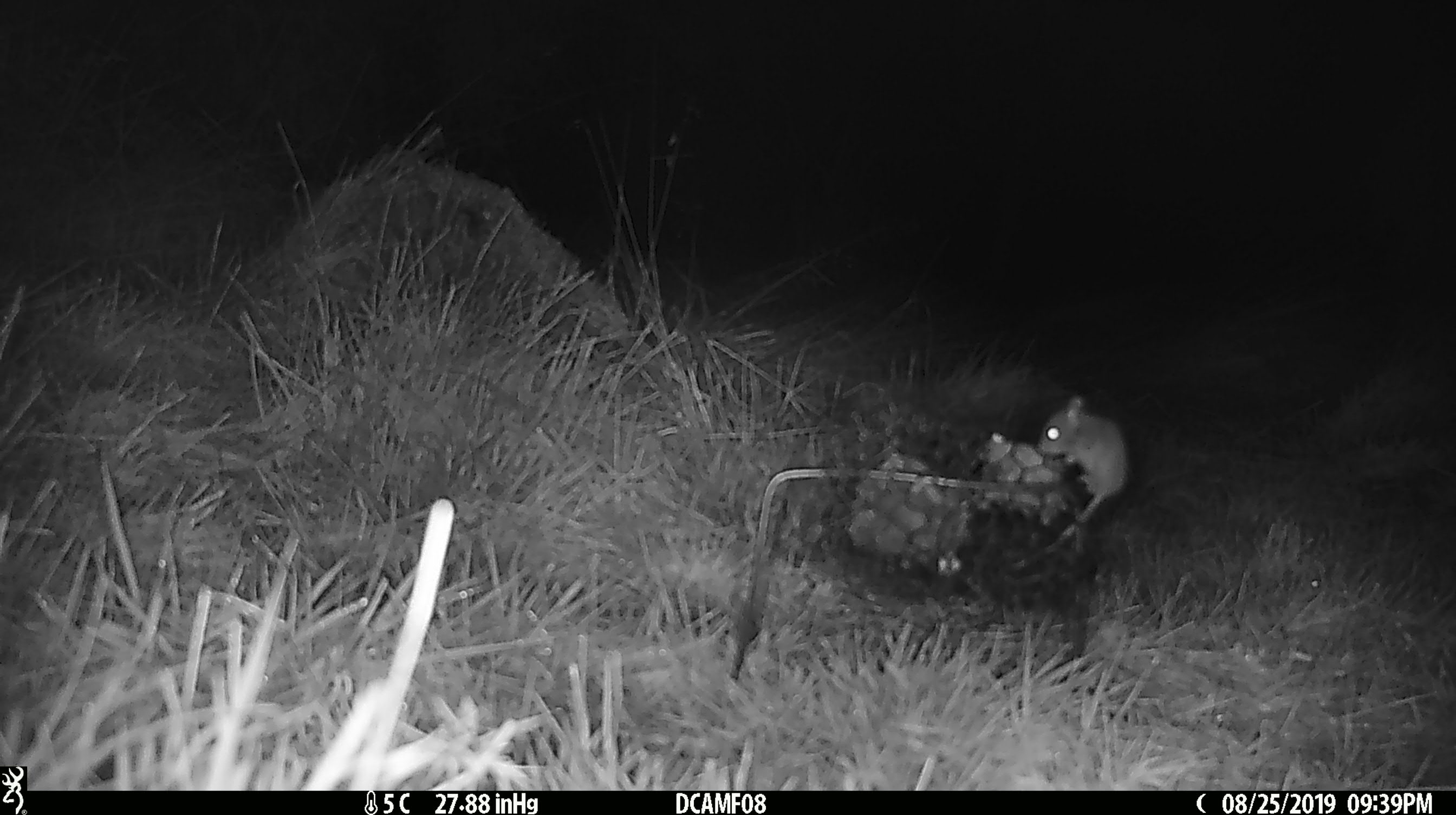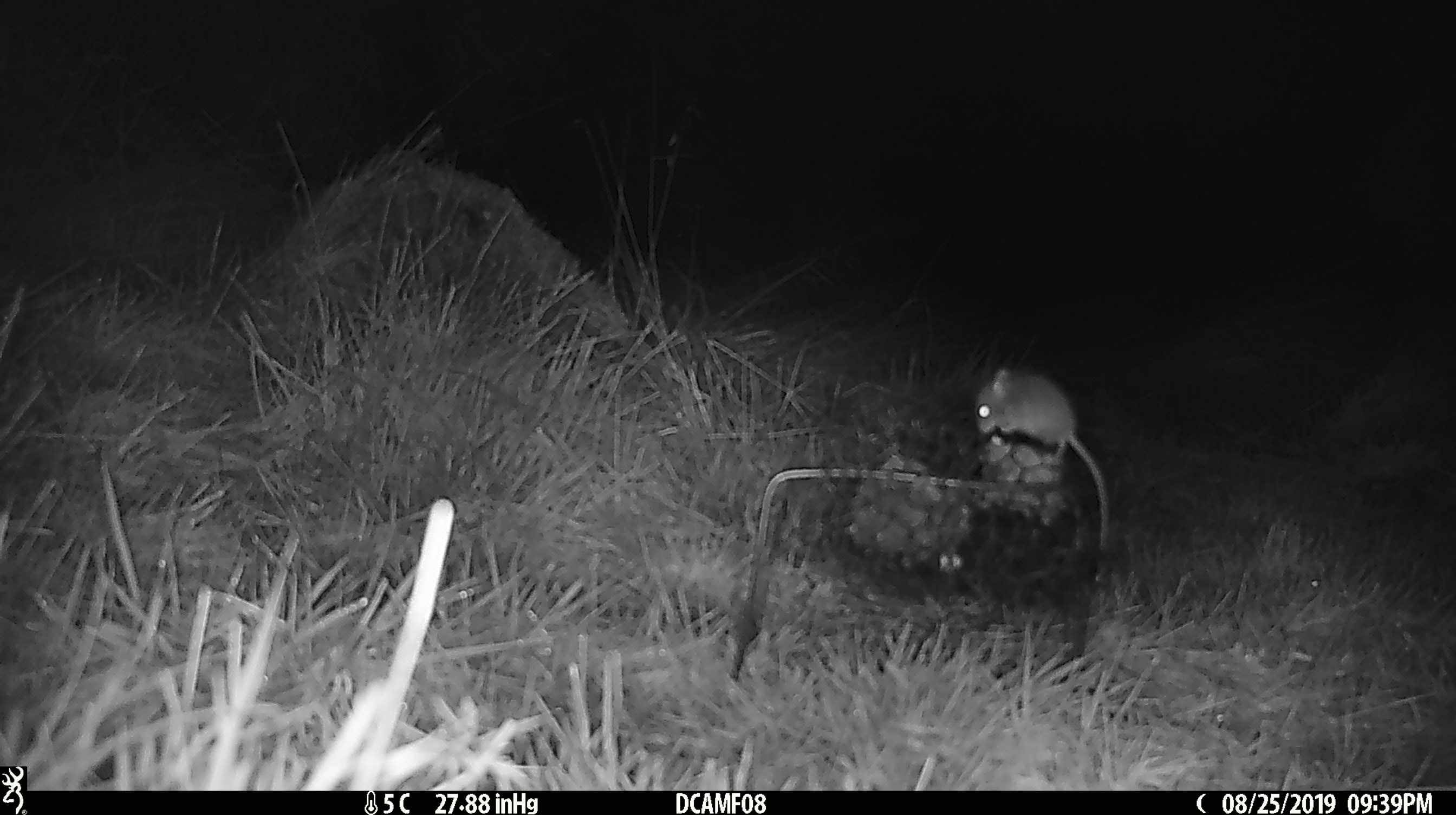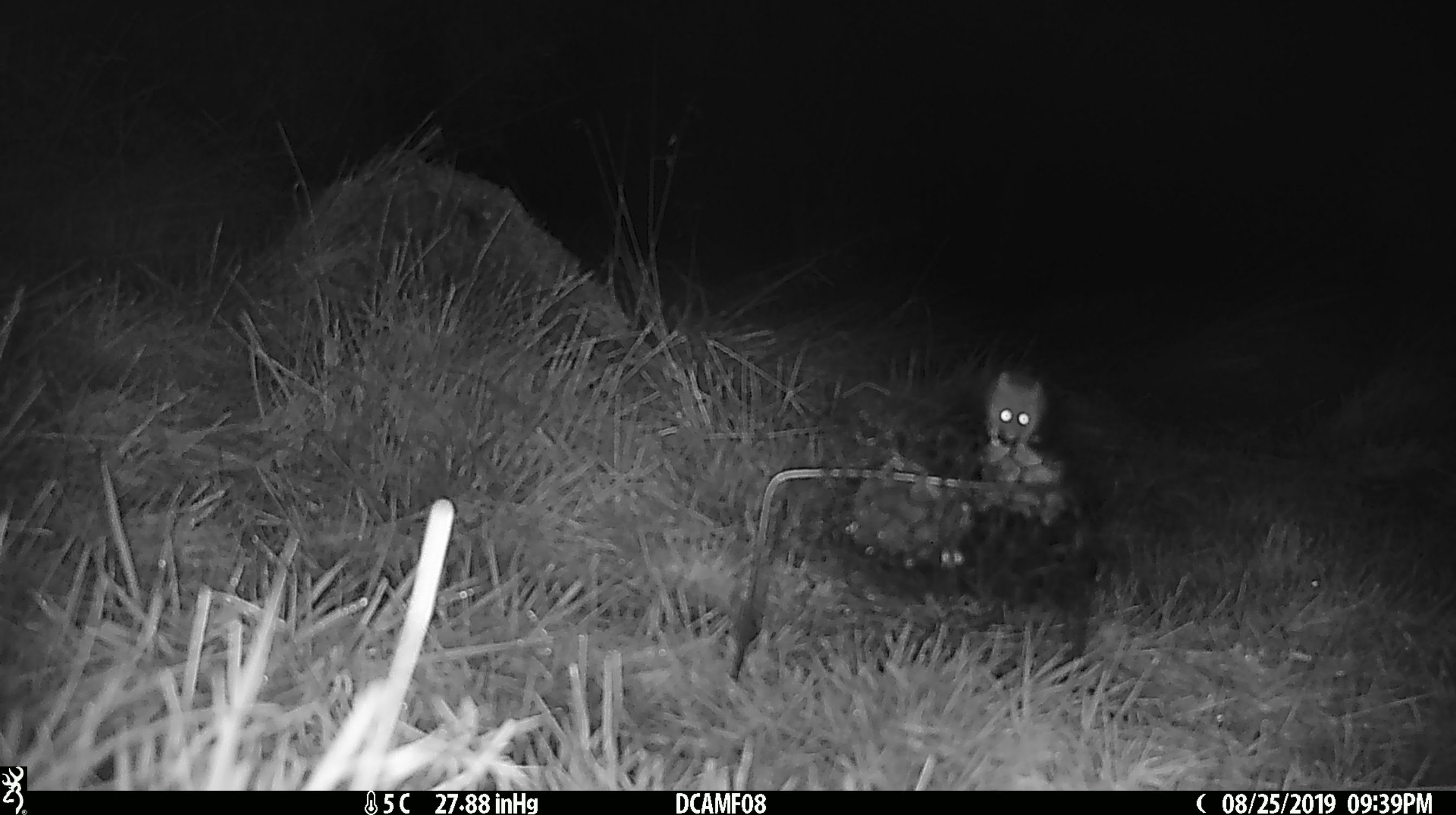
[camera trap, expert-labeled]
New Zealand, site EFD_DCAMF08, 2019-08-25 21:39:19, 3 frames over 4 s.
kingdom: Animalia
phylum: Chordata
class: Mammalia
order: Rodentia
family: Muridae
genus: Mus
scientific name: Mus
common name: mouse